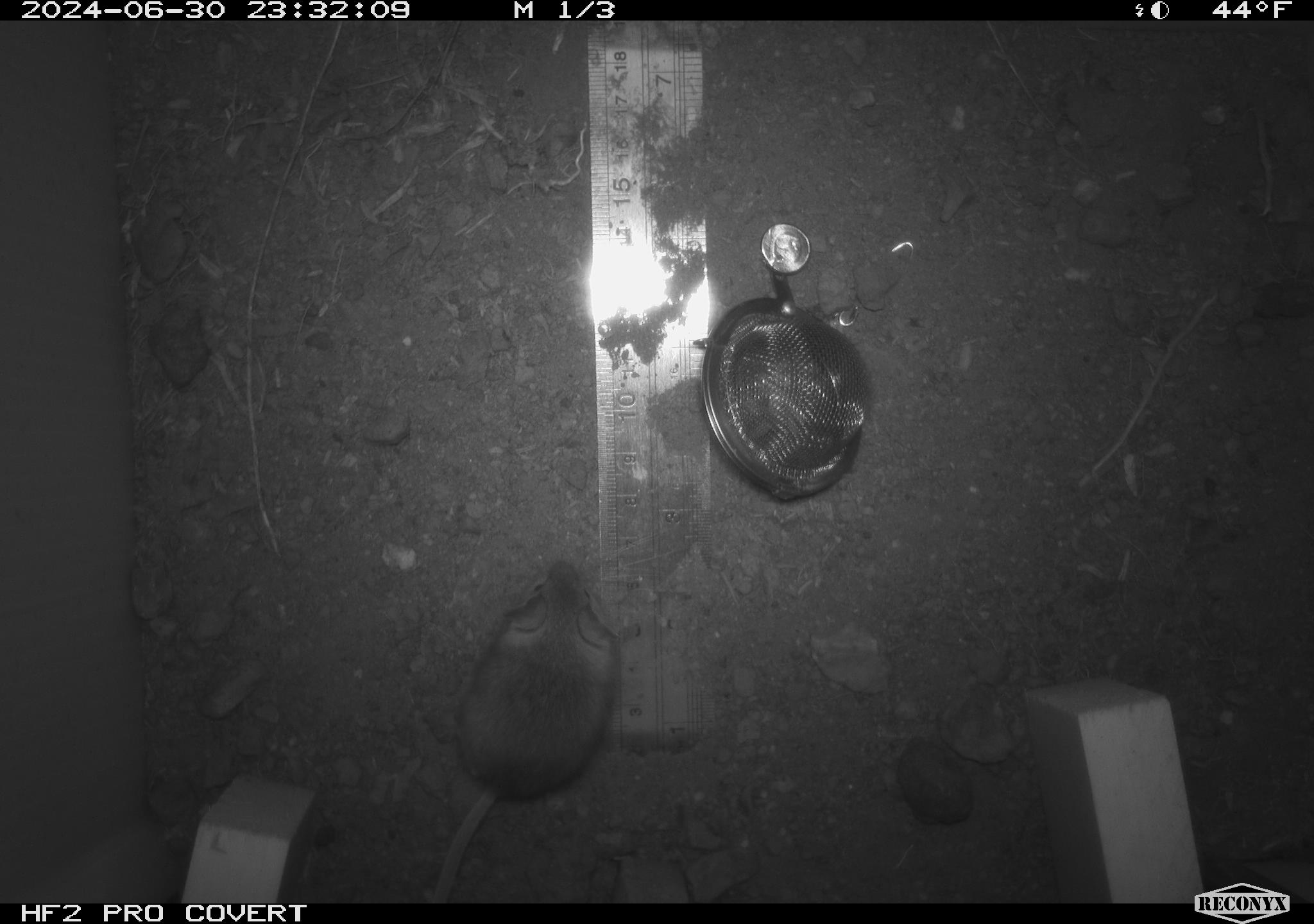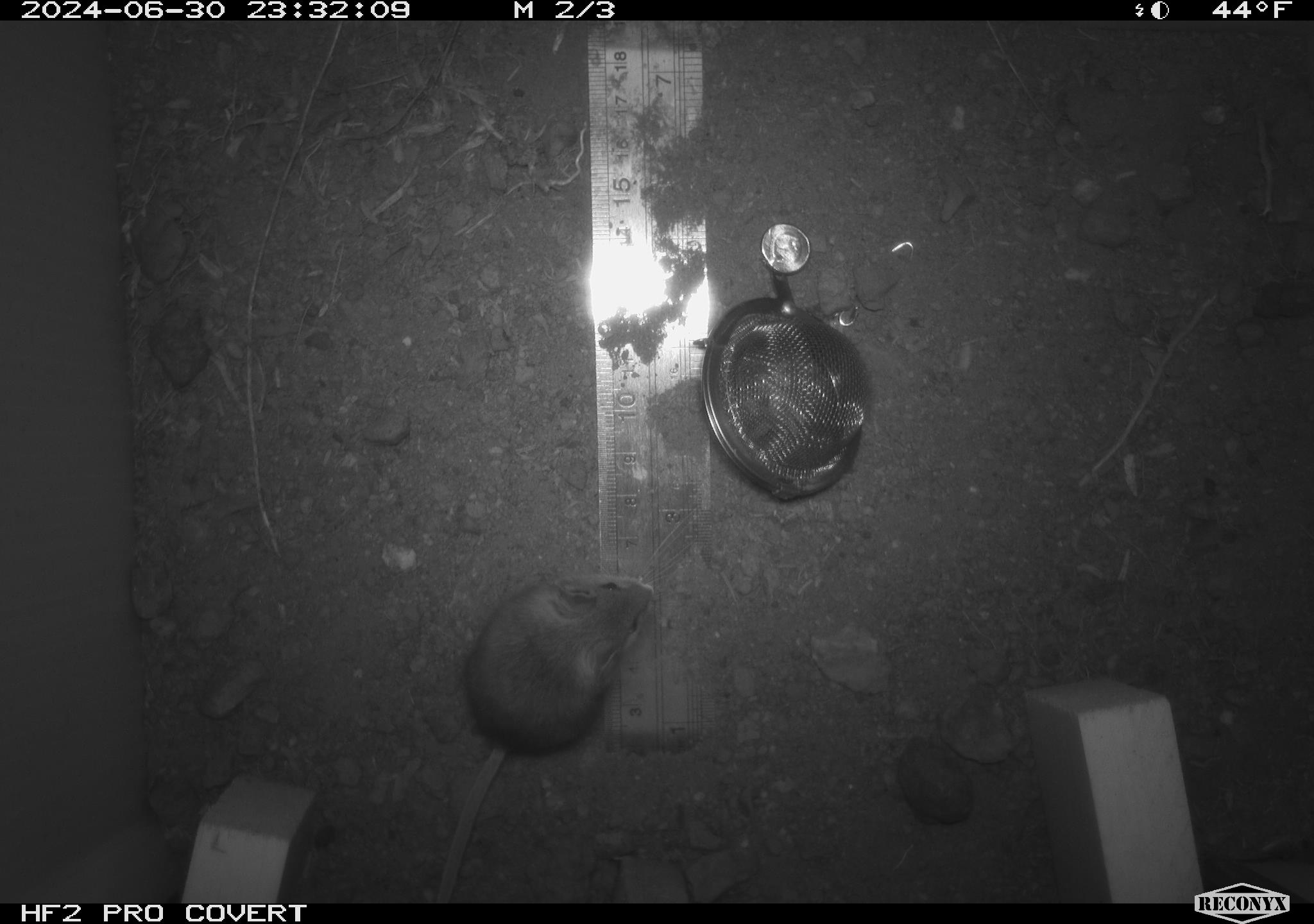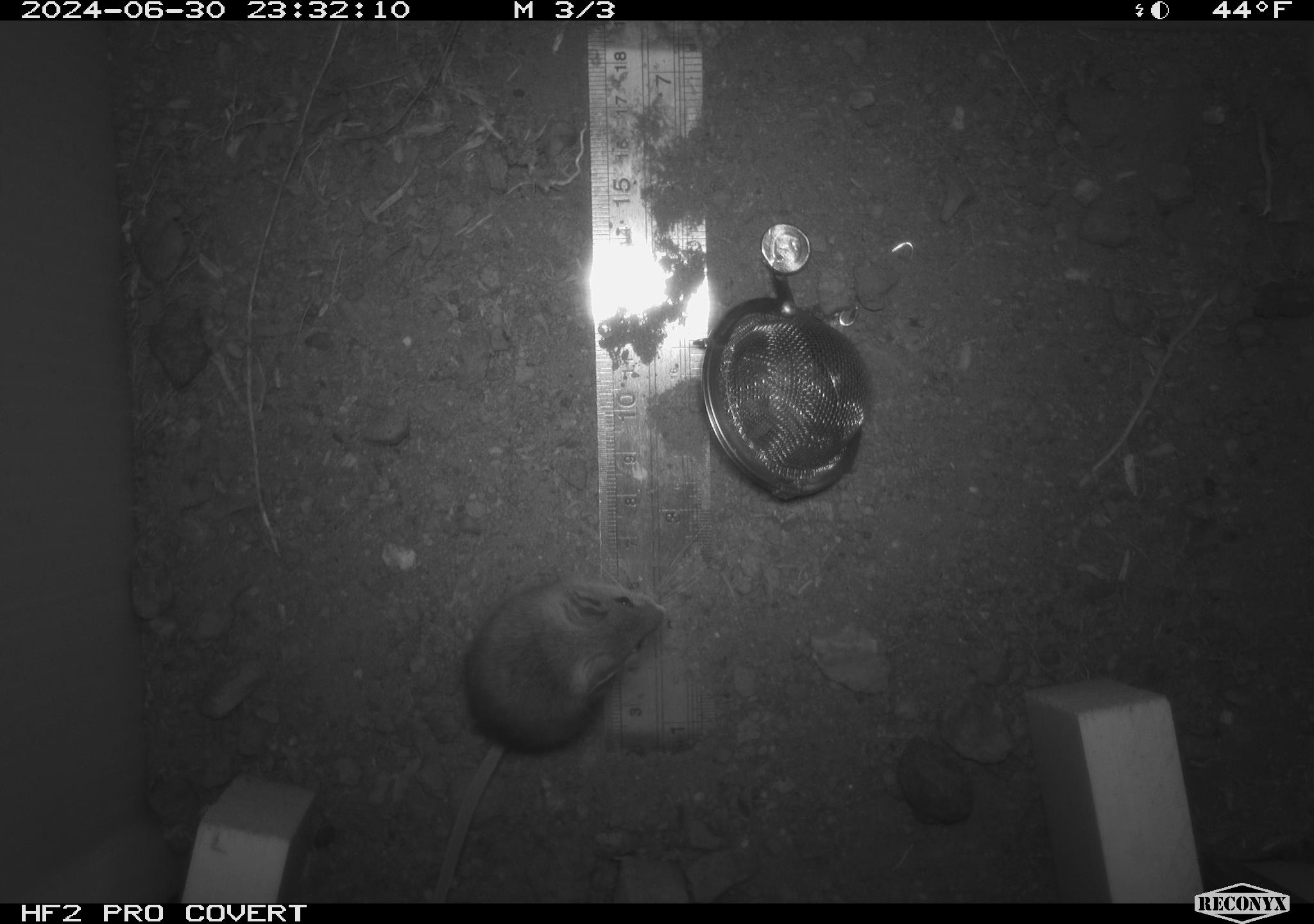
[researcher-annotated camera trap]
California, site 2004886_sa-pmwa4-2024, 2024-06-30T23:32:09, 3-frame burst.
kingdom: Animalia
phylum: Chordata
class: Mammalia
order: Rodentia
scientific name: Rodentia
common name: mouse species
Mouse species (Rodentia).